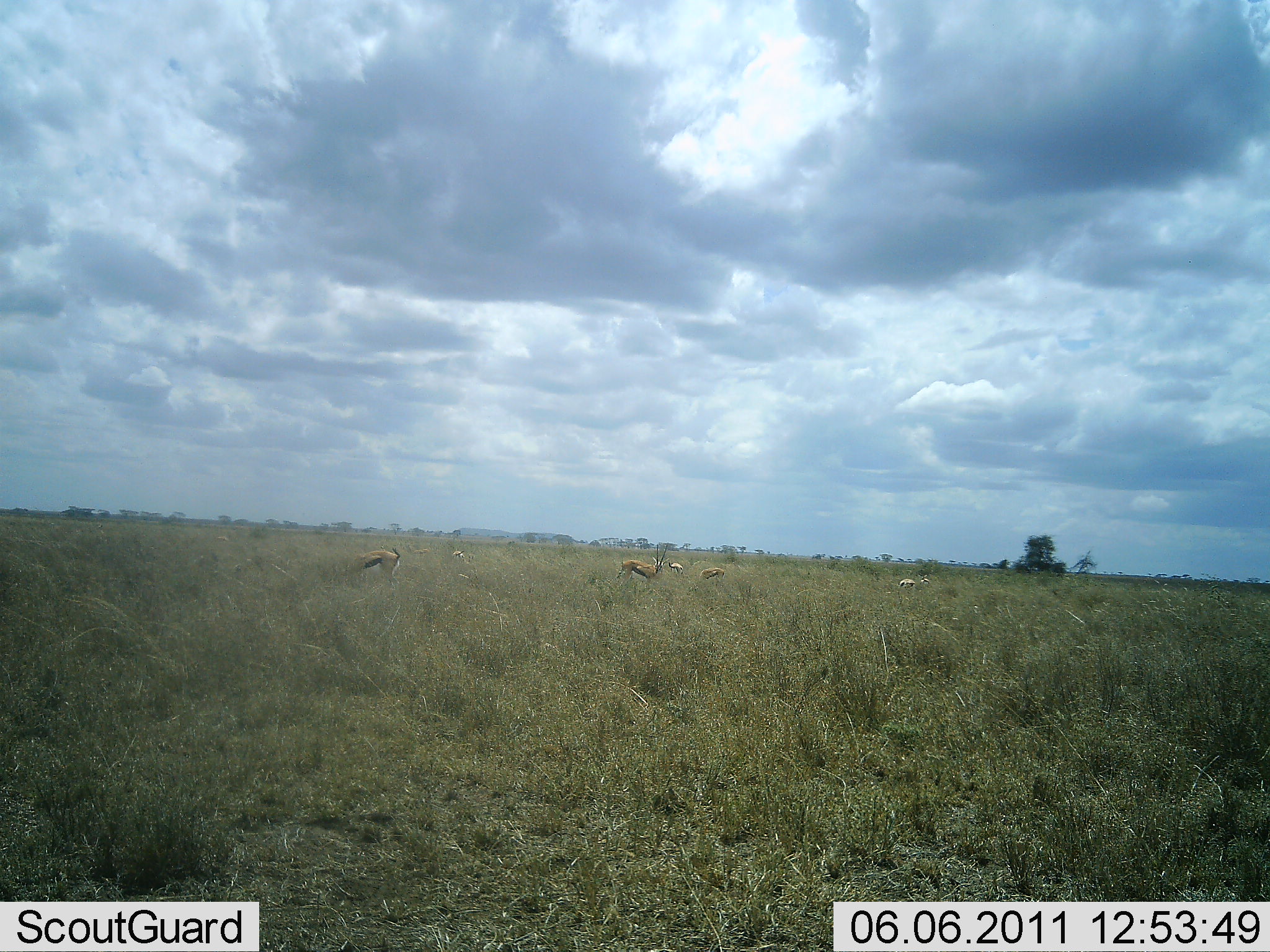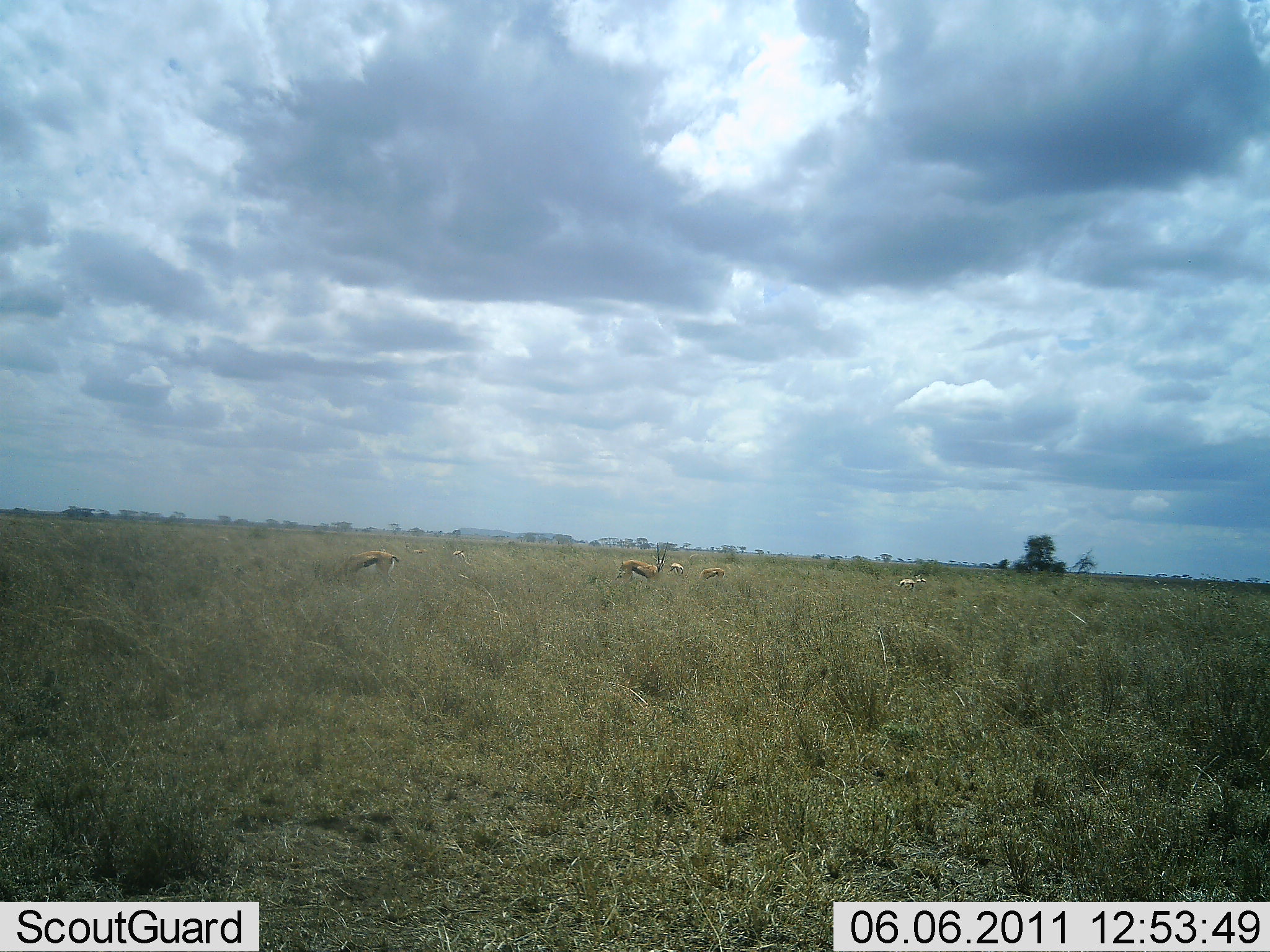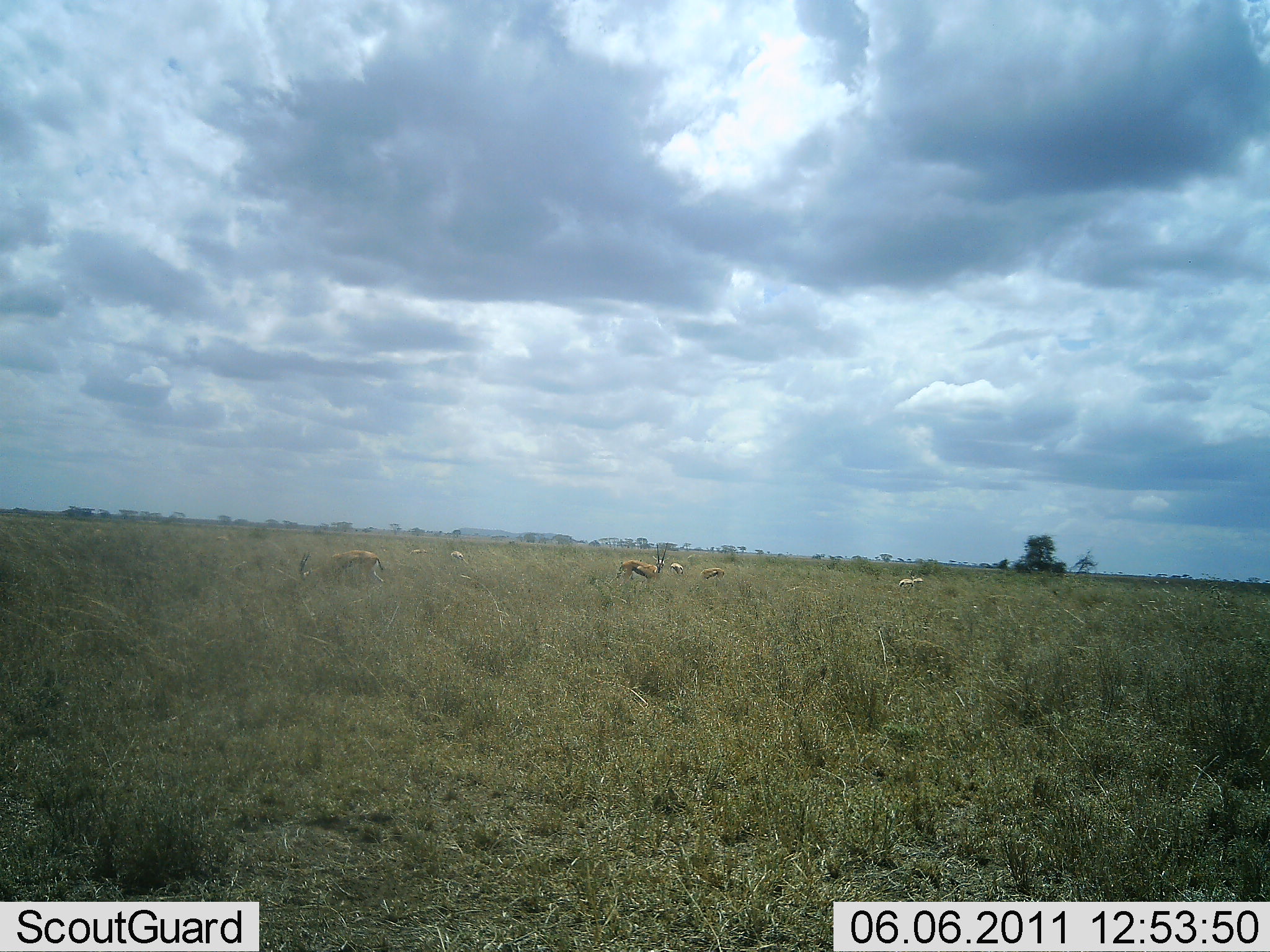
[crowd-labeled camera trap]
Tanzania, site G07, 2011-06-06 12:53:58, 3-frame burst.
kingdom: Animalia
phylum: Chordata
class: Mammalia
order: Artiodactyla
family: Bovidae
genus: Eudorcas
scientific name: Eudorcas thomsonii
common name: thomson's gazelle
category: gazellethomsons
Gazellethomsons (thomson's gazelle) (Eudorcas thomsonii), count 5. Behavior (volunteer vote fractions): standing 50%, resting 0%, moving 8%, interacting 0%. Young present (vote fraction): 8%. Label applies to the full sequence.